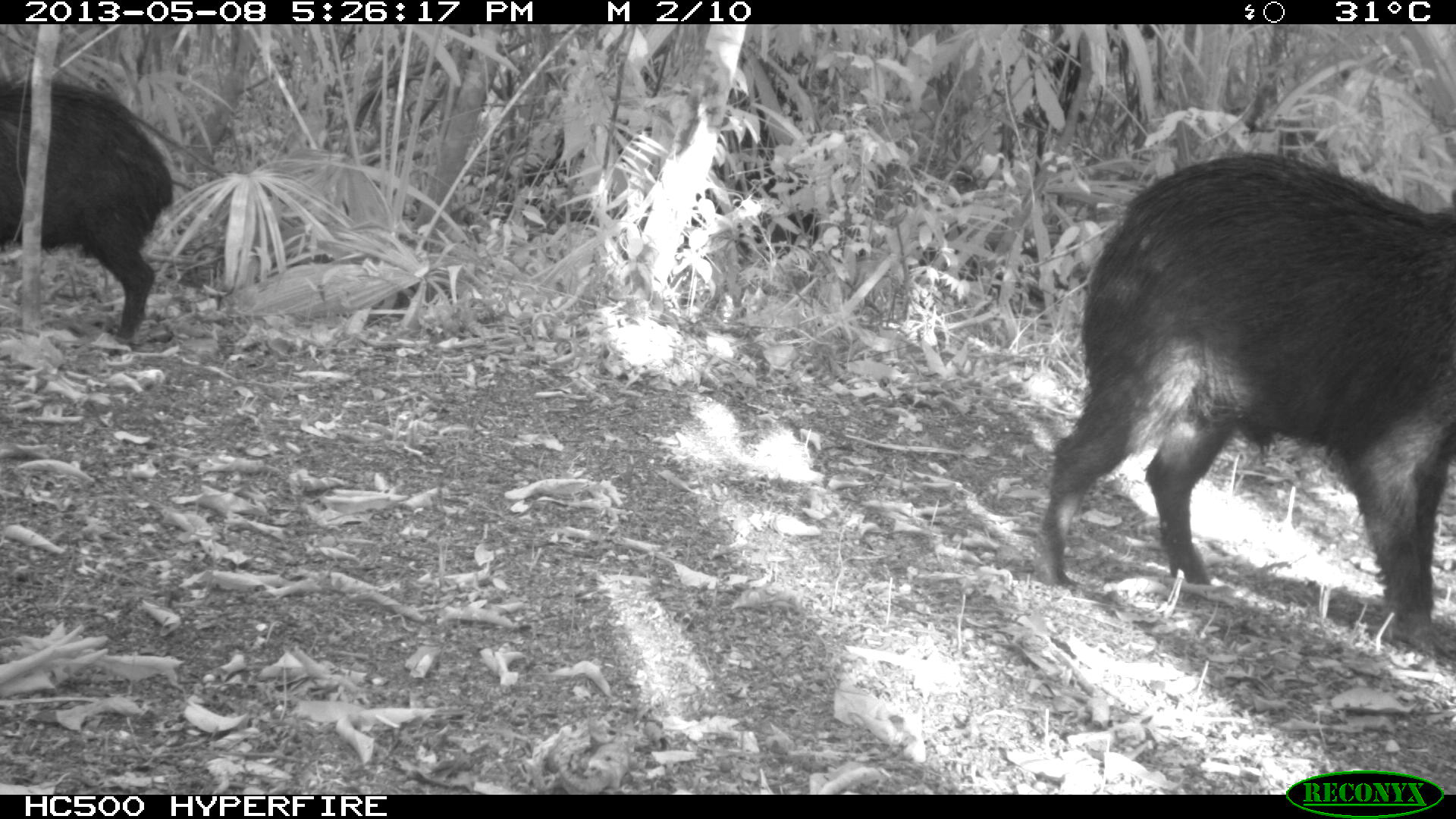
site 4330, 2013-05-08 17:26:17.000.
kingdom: Animalia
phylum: Chordata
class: Mammalia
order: Artiodactyla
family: Tayassuidae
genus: Tayassu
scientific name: Tayassu pecari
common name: white-lipped peccary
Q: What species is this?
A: Tayassu pecari (white-lipped peccary).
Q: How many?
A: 2.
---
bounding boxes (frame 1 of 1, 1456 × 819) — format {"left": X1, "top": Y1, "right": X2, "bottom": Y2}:
tayassu pecari: {"left": 1035, "top": 149, "right": 1456, "bottom": 653}; {"left": 0, "top": 73, "right": 175, "bottom": 335}